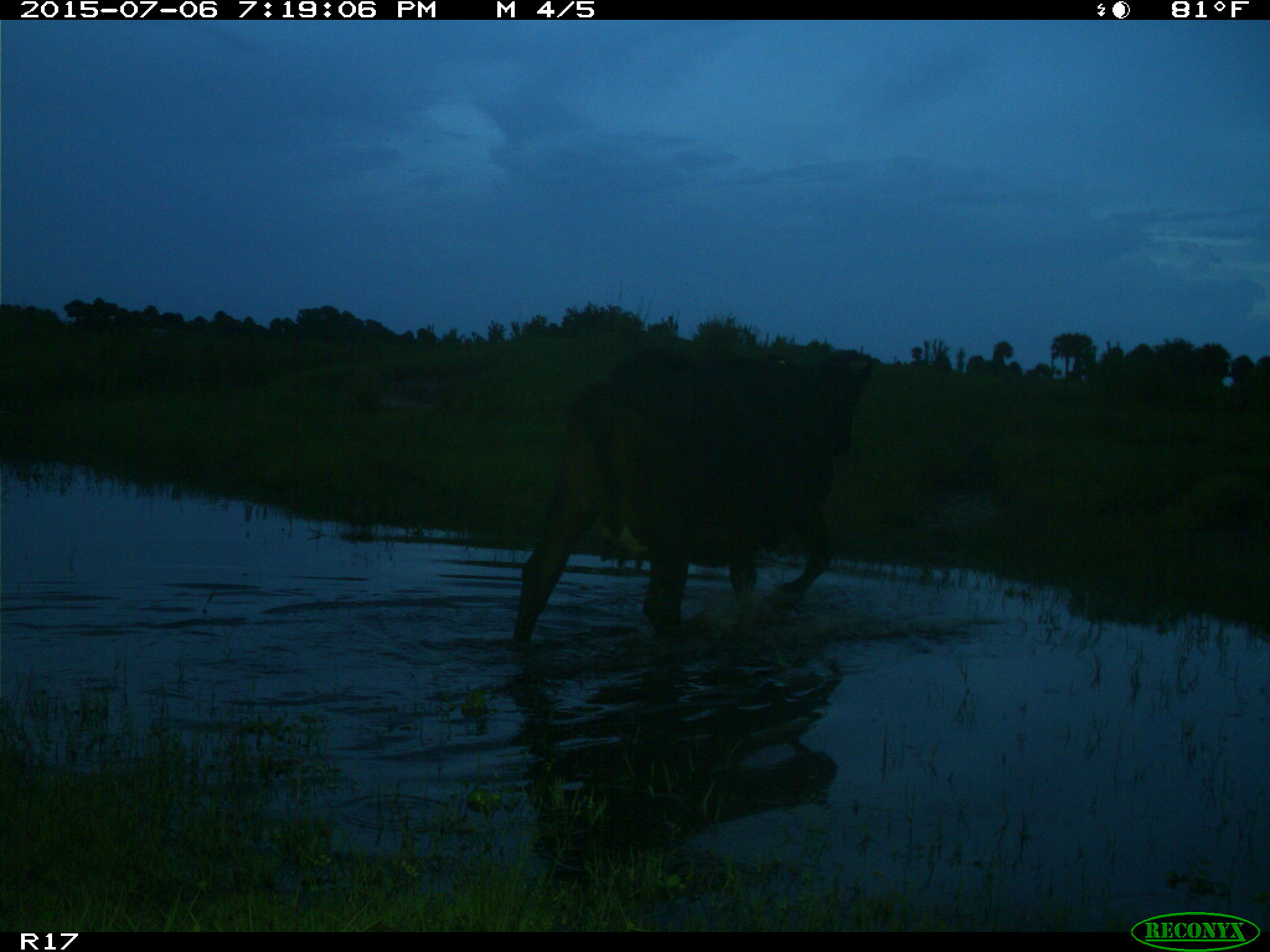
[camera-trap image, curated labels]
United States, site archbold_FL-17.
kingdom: Animalia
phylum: Chordata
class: Mammalia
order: Artiodactyla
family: Bovidae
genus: Bos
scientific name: Bos taurus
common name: domestic cow